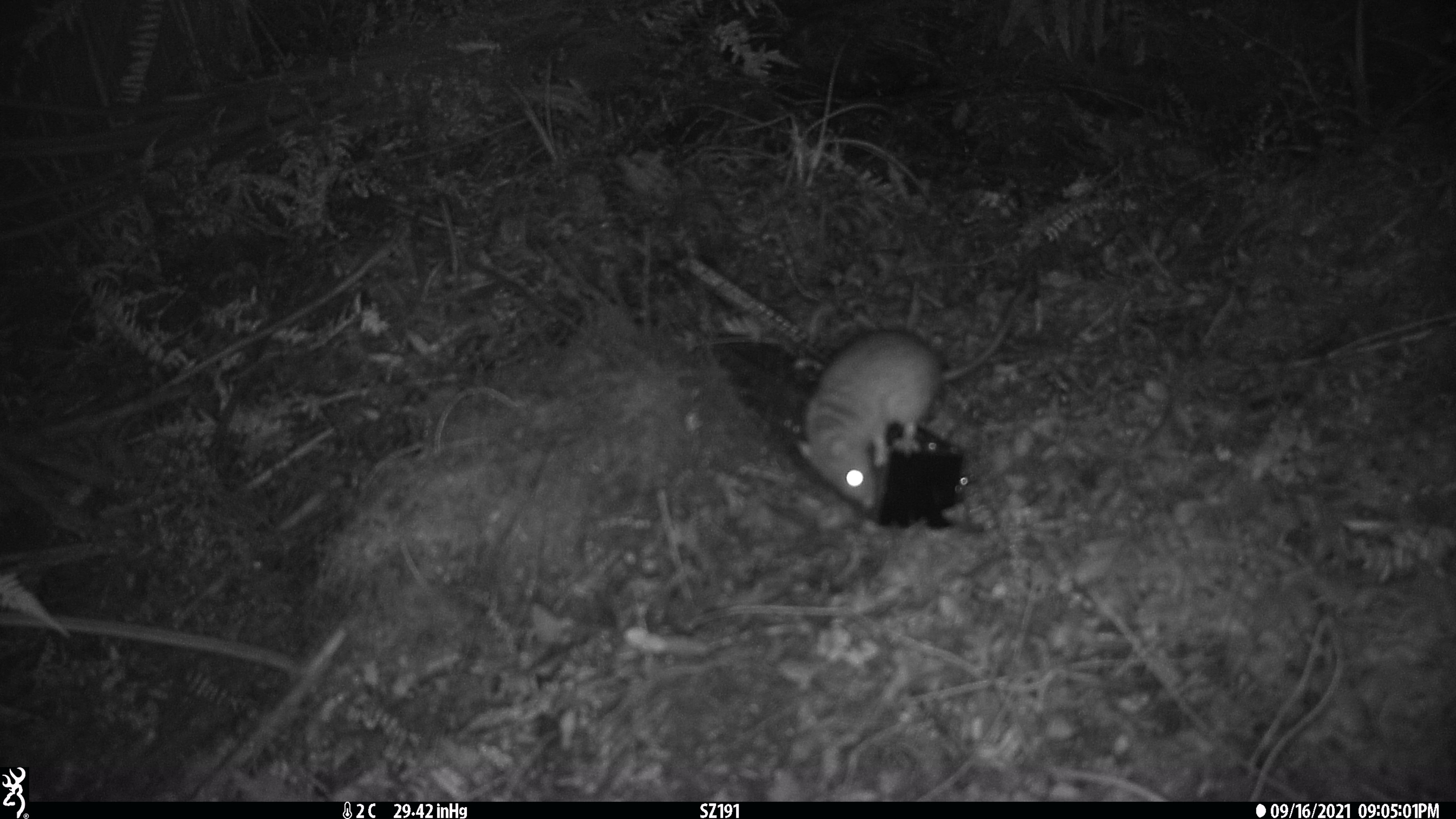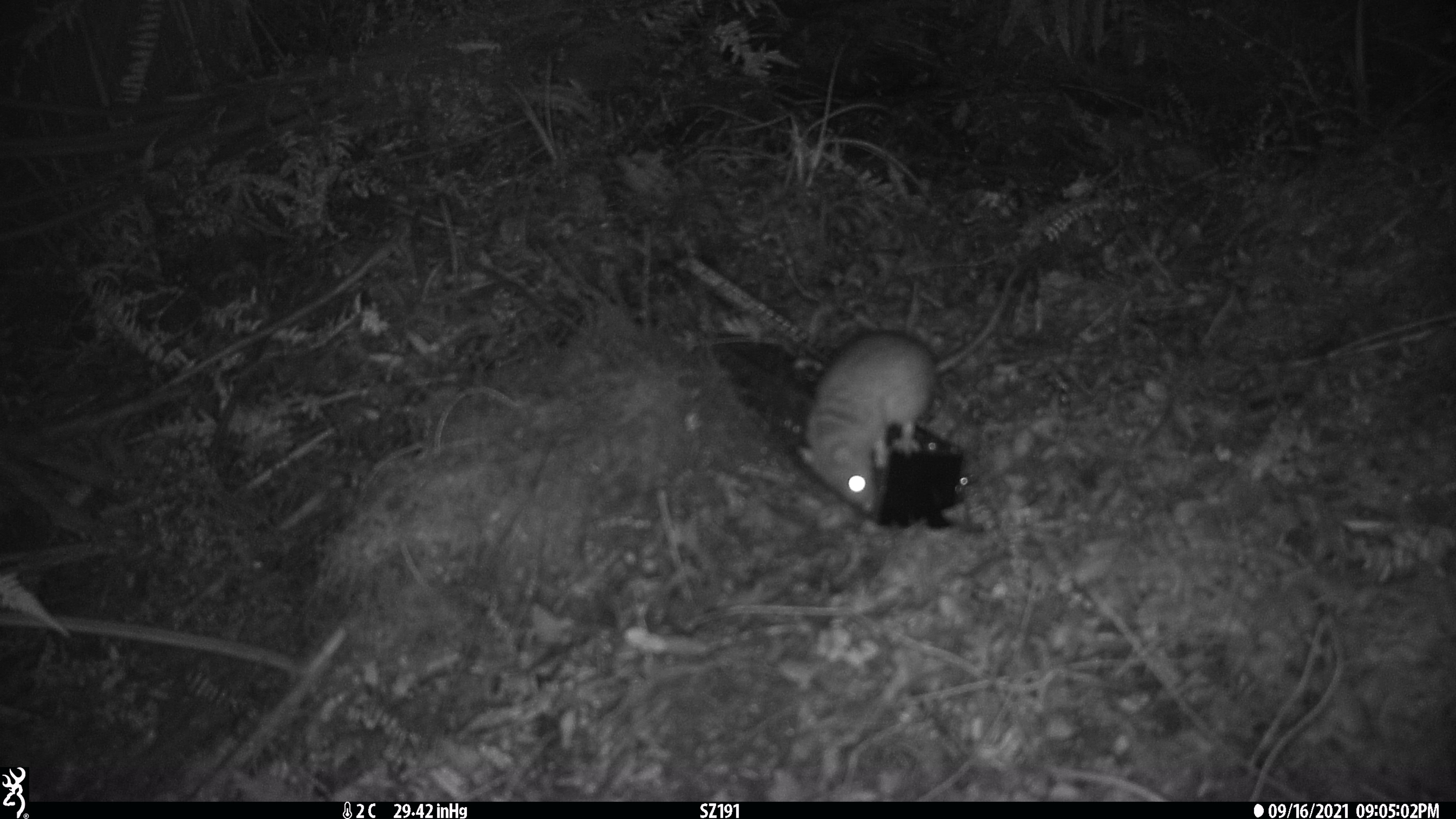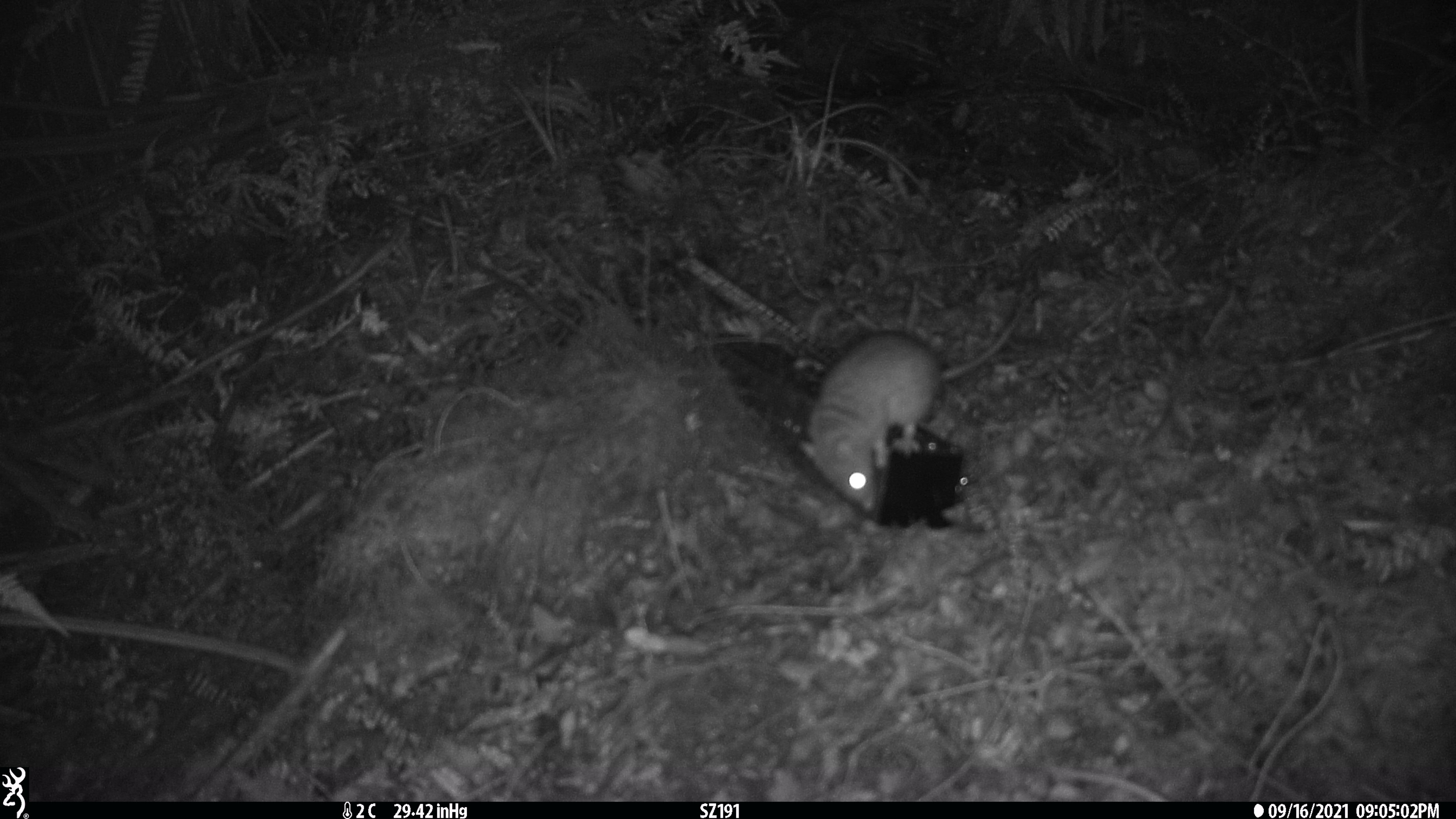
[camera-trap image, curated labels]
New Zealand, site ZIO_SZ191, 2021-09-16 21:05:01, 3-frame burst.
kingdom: Animalia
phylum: Chordata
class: Mammalia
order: Rodentia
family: Muridae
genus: Rattus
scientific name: Rattus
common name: rat